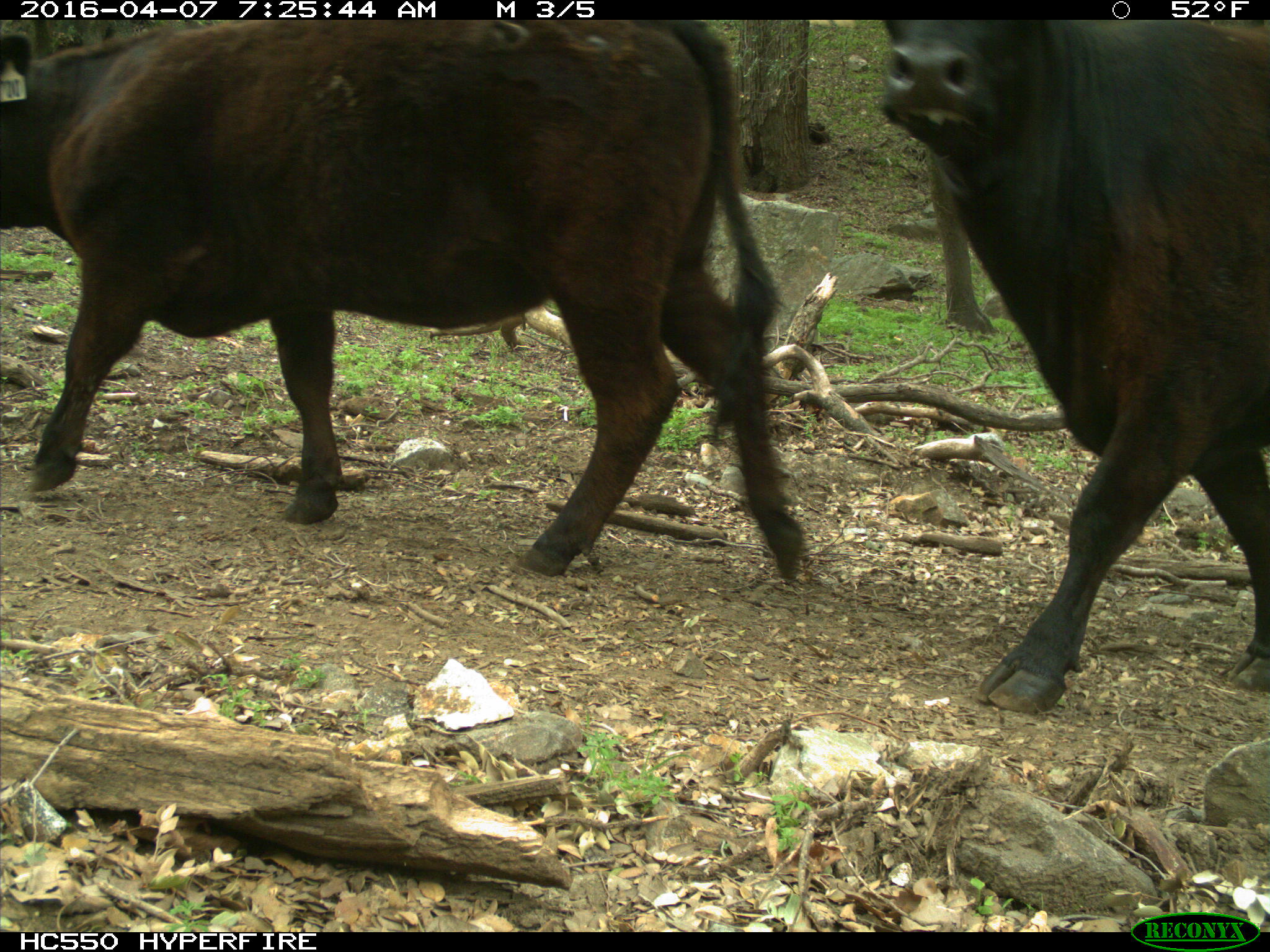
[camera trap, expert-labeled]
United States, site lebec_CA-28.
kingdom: Animalia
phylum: Chordata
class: Mammalia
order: Artiodactyla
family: Bovidae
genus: Bos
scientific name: Bos taurus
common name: domestic cow